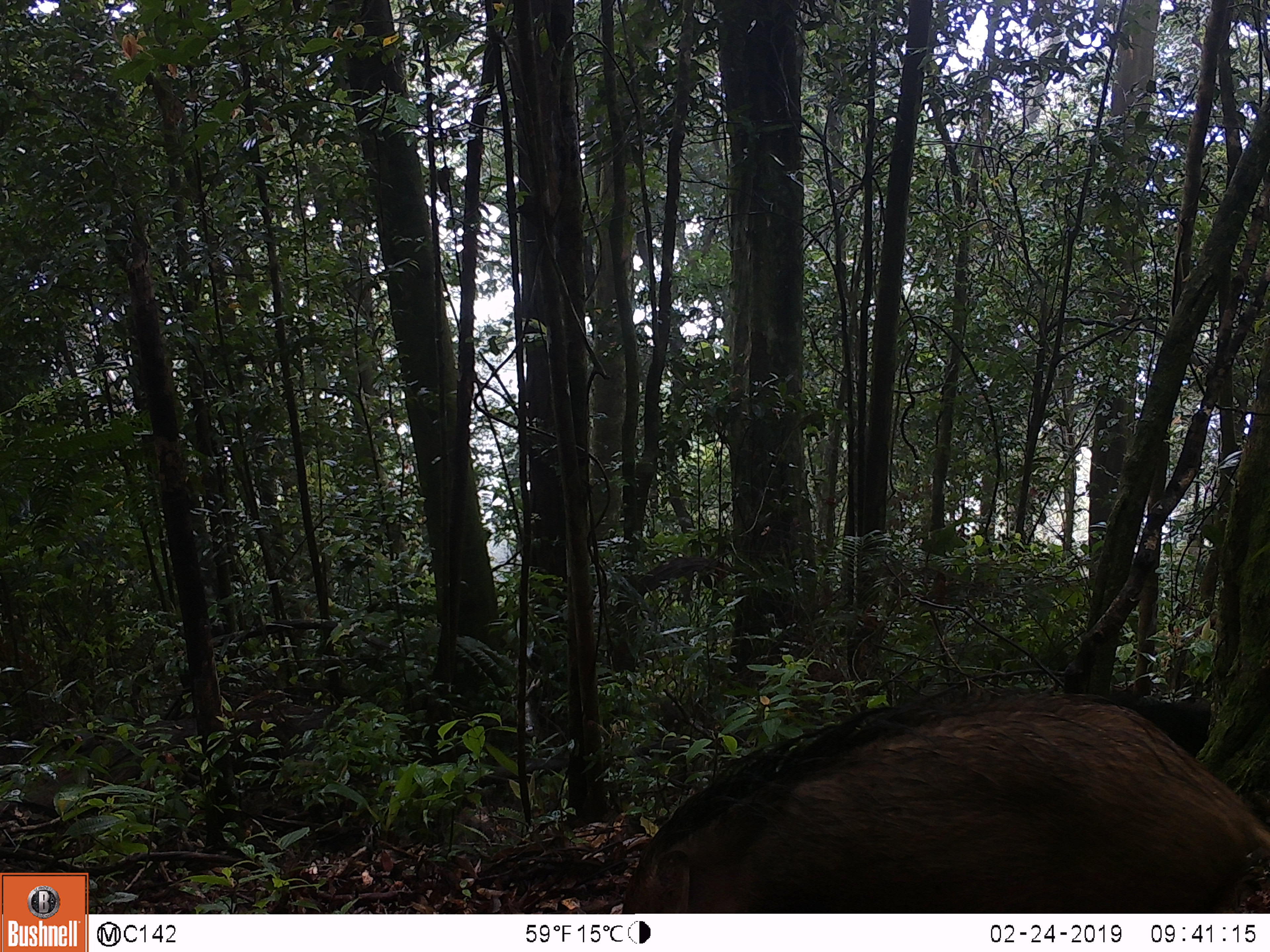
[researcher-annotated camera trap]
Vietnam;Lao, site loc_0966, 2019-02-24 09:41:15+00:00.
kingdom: Animalia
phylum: Chordata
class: Mammalia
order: Artiodactyla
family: Suidae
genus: Sus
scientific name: Sus scrofa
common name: eurasian wild pig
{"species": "eurasian wild pig (Sus scrofa)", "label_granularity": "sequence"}